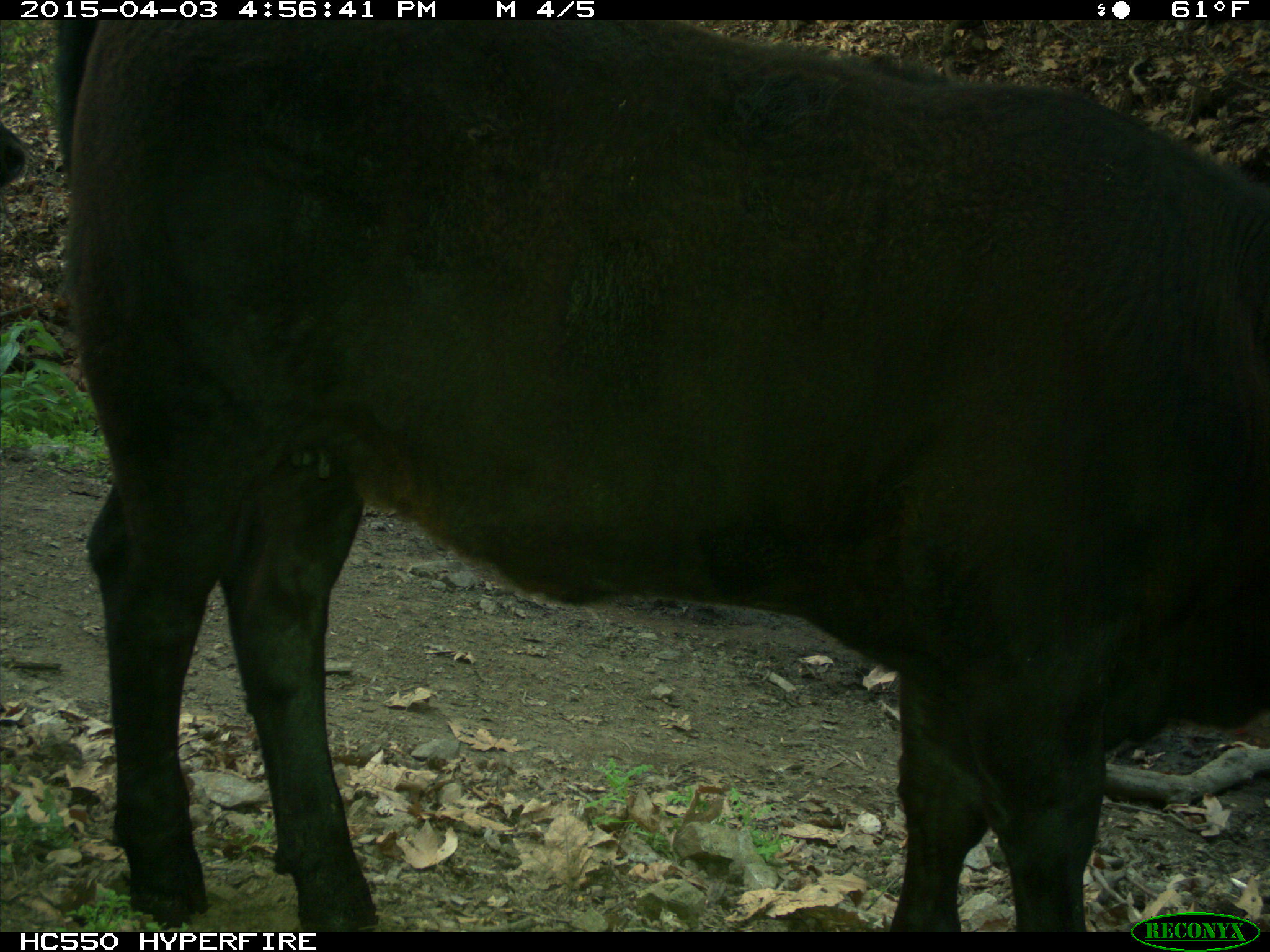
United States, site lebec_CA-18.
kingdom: Animalia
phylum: Chordata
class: Mammalia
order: Artiodactyla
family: Bovidae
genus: Bos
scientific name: Bos taurus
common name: domestic cow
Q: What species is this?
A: Bos taurus (domestic cow).